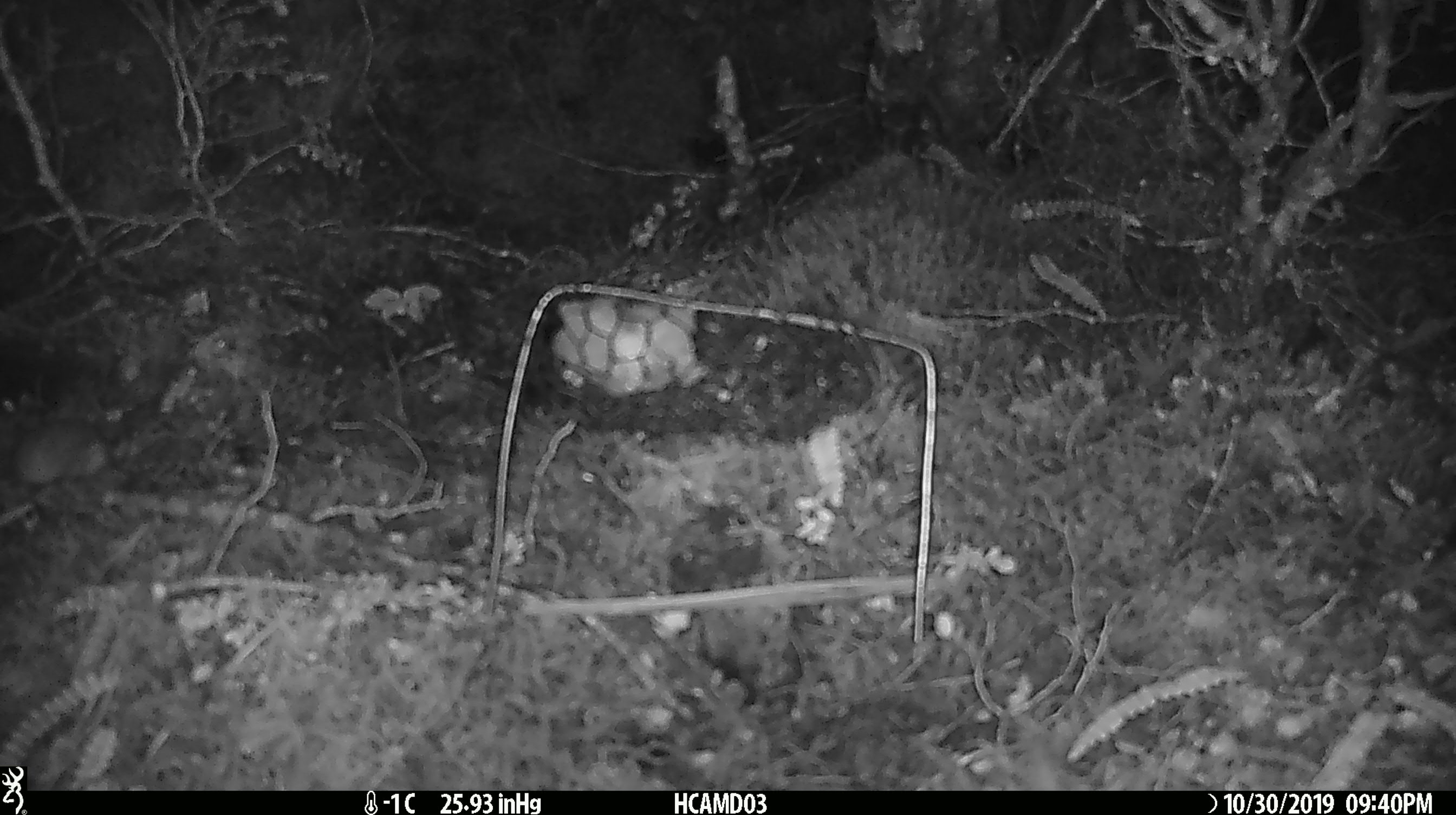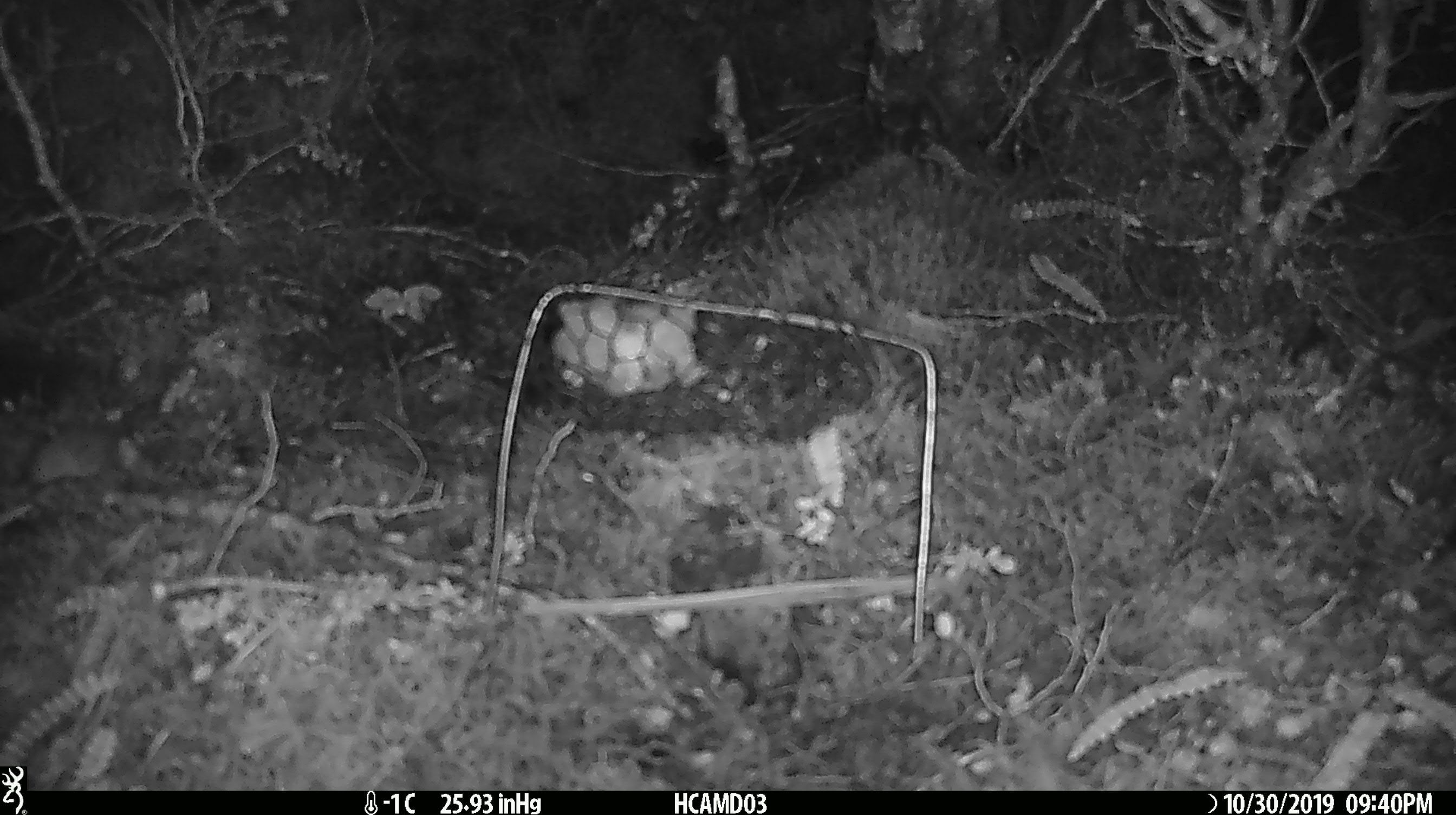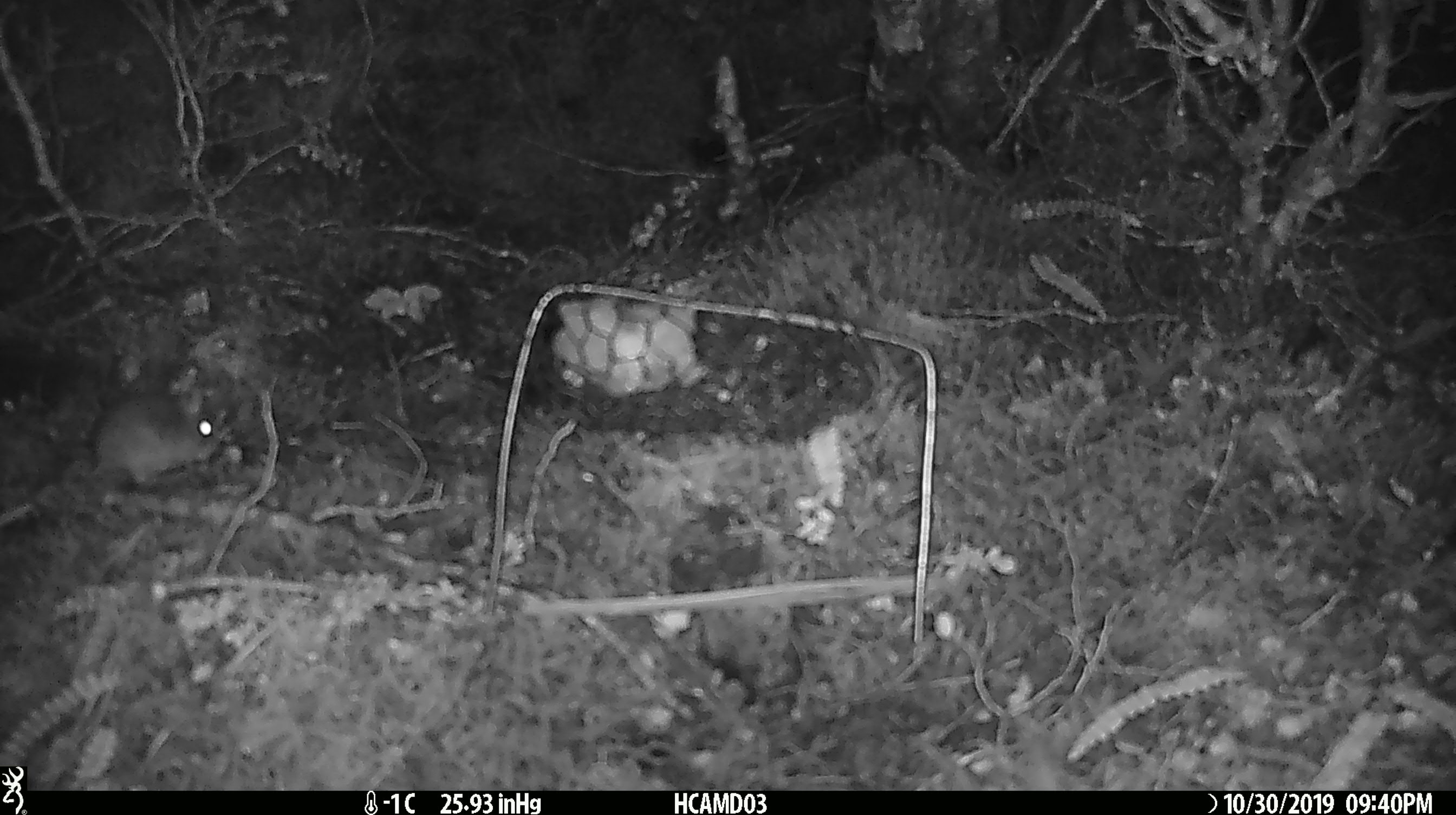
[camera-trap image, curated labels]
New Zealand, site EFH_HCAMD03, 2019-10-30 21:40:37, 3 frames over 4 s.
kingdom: Animalia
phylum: Chordata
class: Mammalia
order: Rodentia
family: Muridae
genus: Mus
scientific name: Mus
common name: mouse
Mouse (Mus).